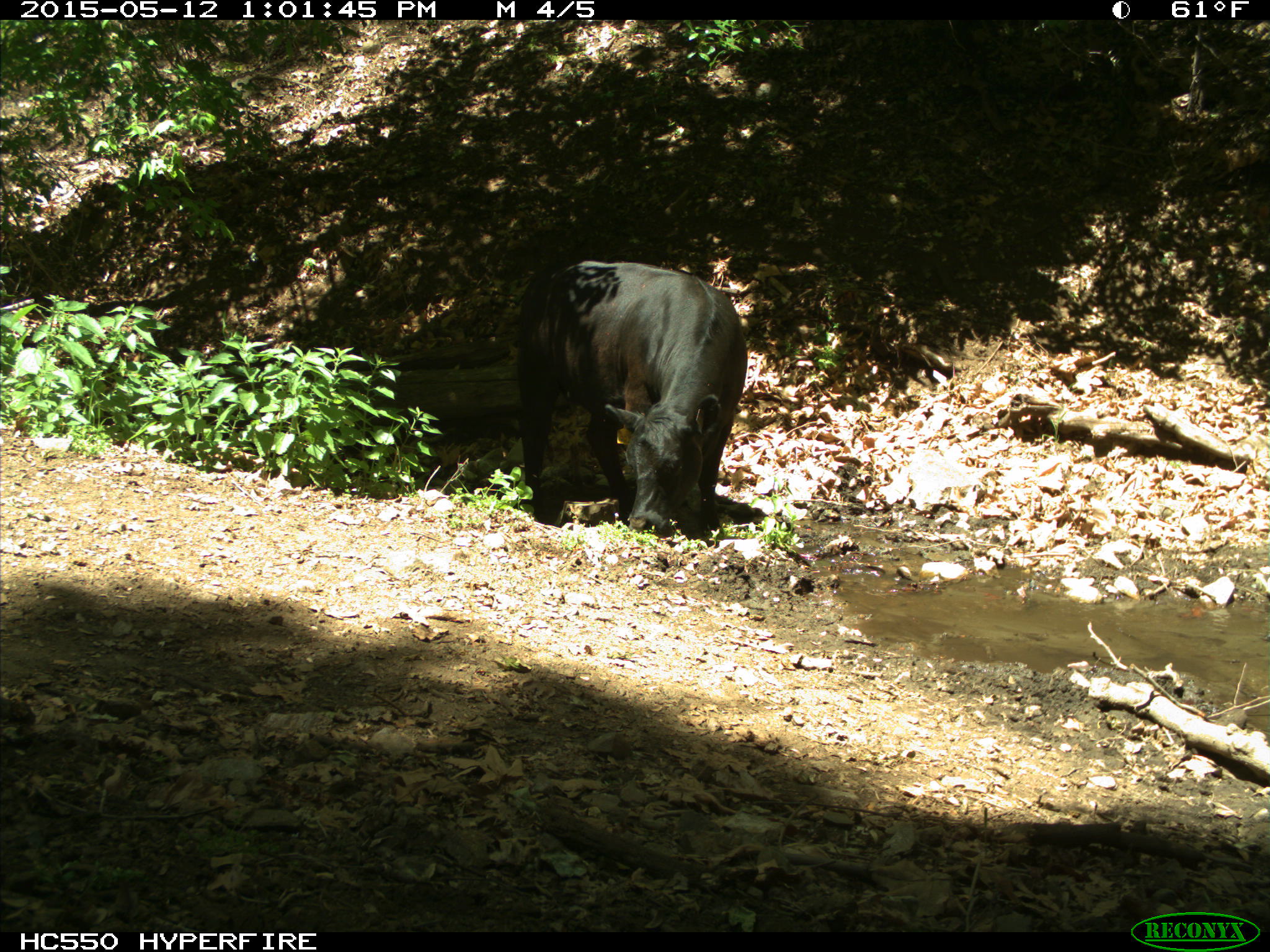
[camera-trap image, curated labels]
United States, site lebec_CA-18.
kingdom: Animalia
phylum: Chordata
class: Mammalia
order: Artiodactyla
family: Bovidae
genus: Bos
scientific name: Bos taurus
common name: domestic cow